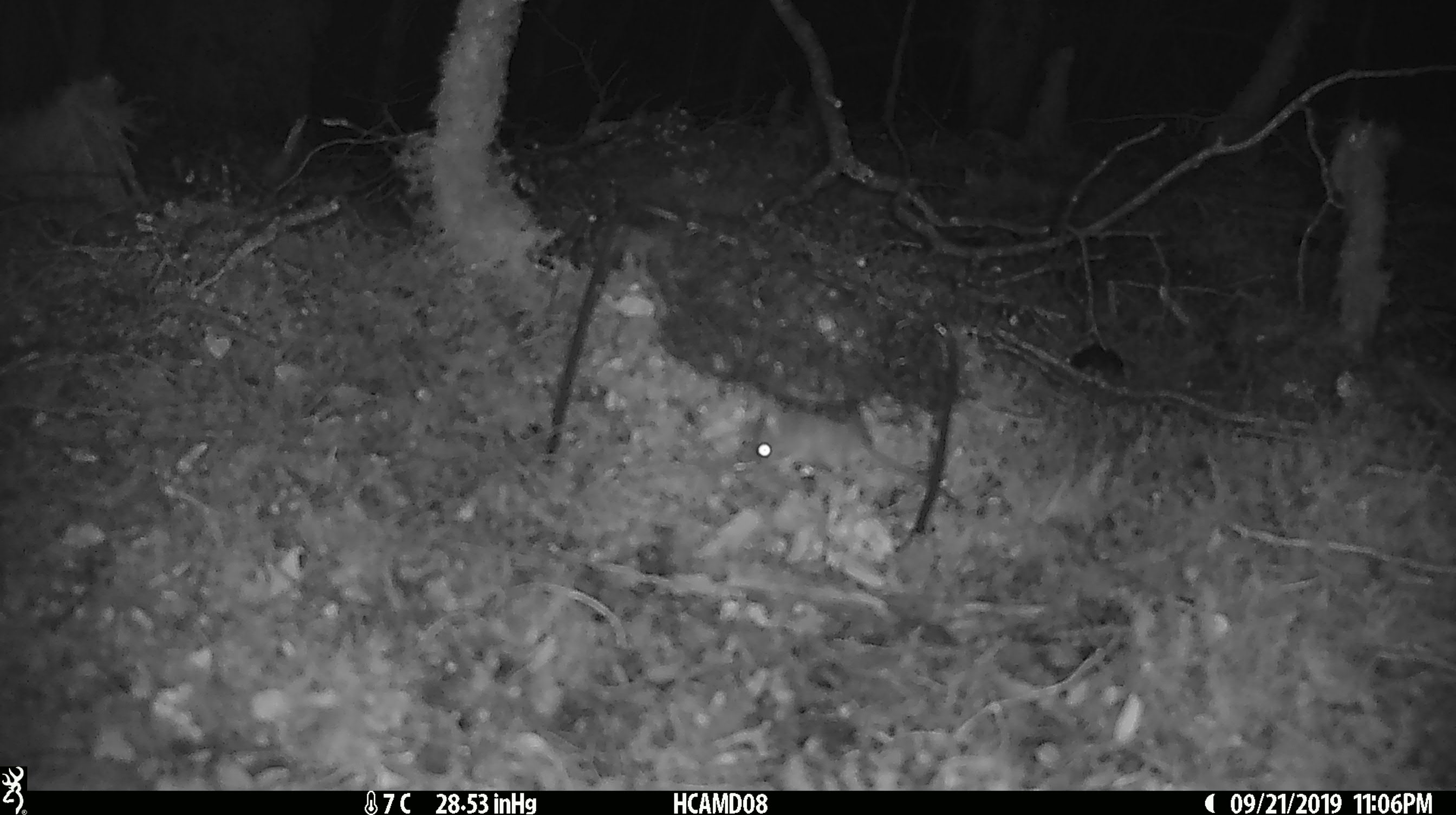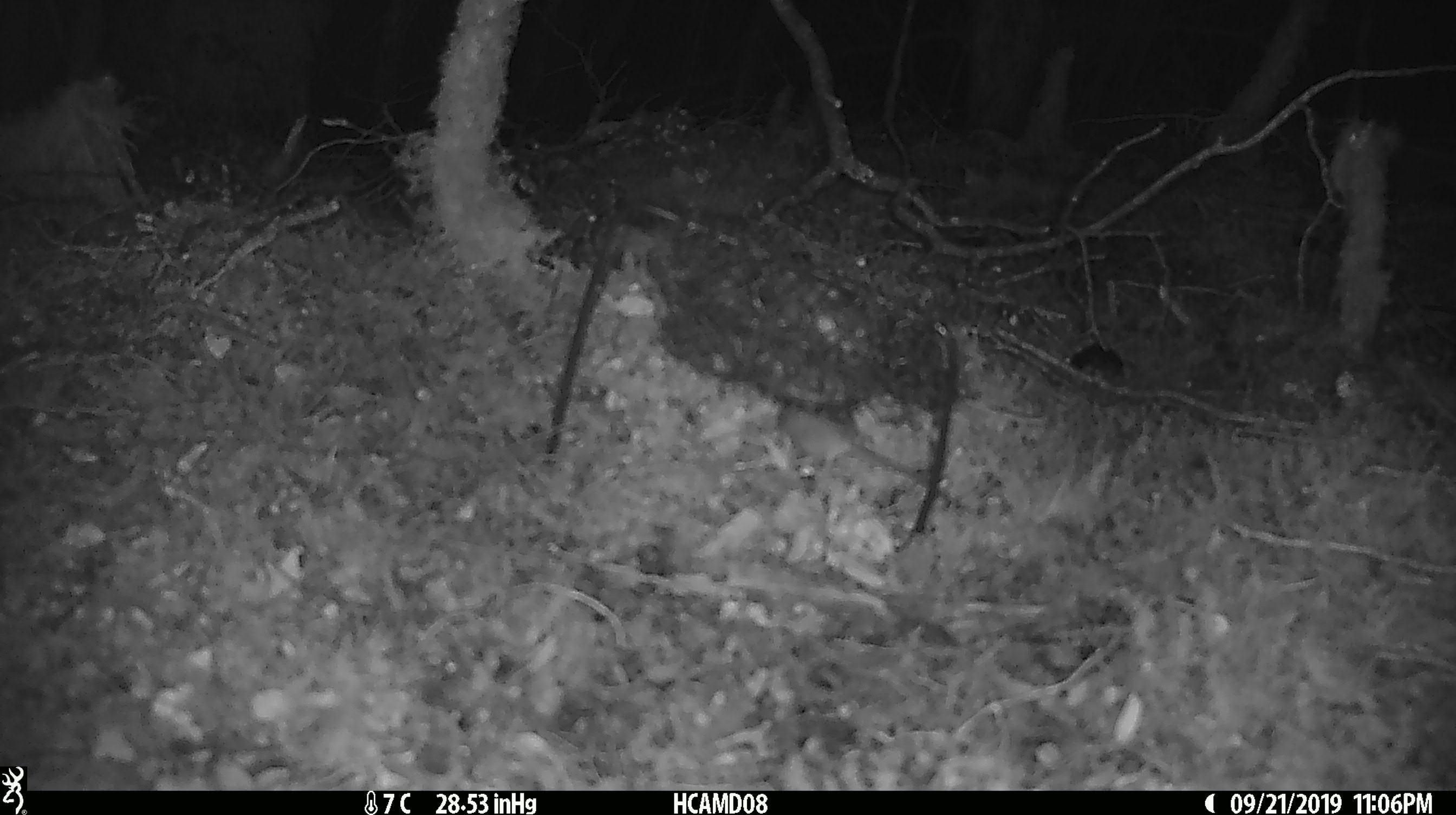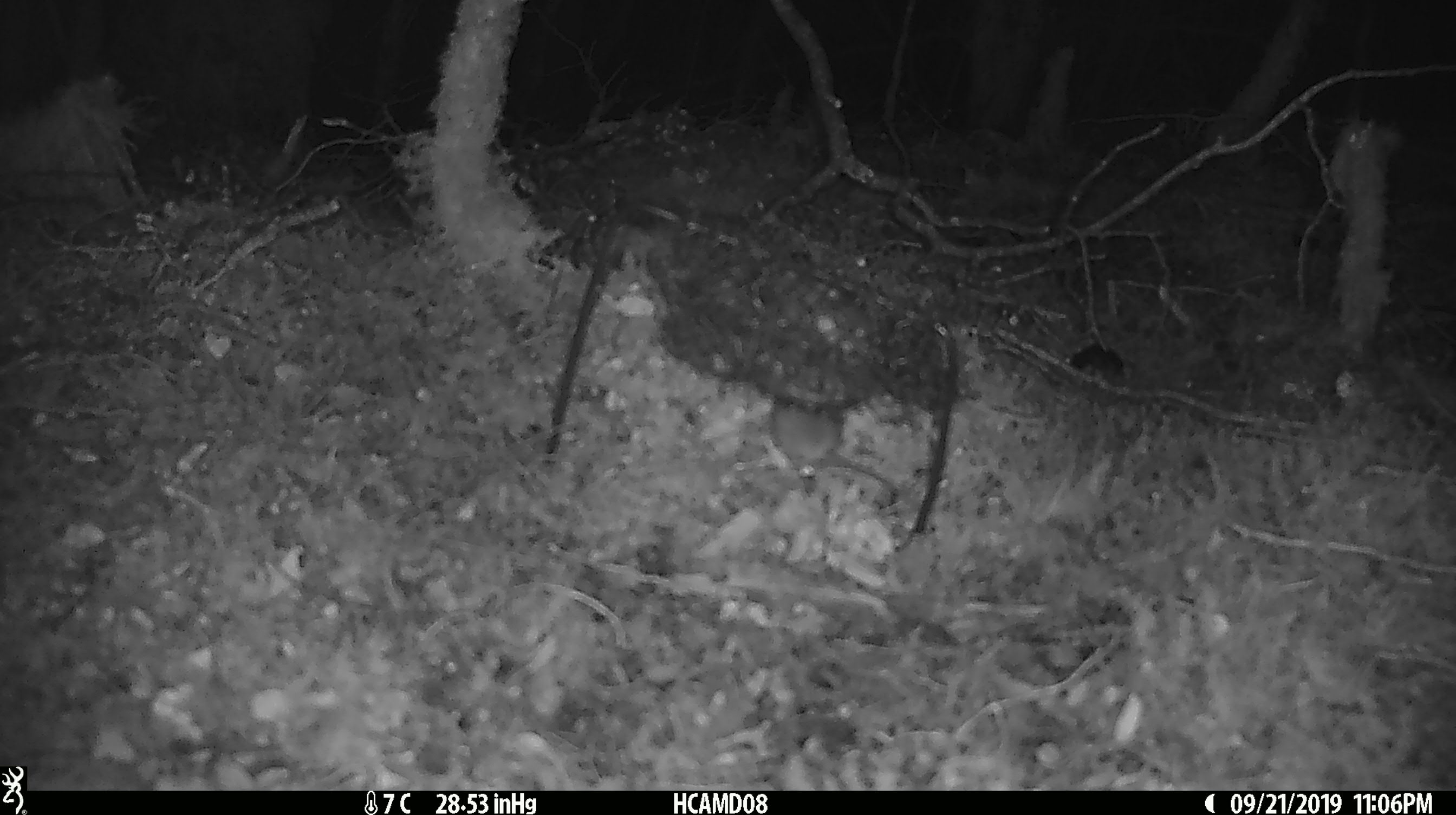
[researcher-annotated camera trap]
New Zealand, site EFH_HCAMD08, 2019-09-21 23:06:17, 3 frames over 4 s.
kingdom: Animalia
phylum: Chordata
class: Mammalia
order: Rodentia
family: Muridae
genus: Mus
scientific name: Mus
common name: mouse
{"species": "mouse (Mus)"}